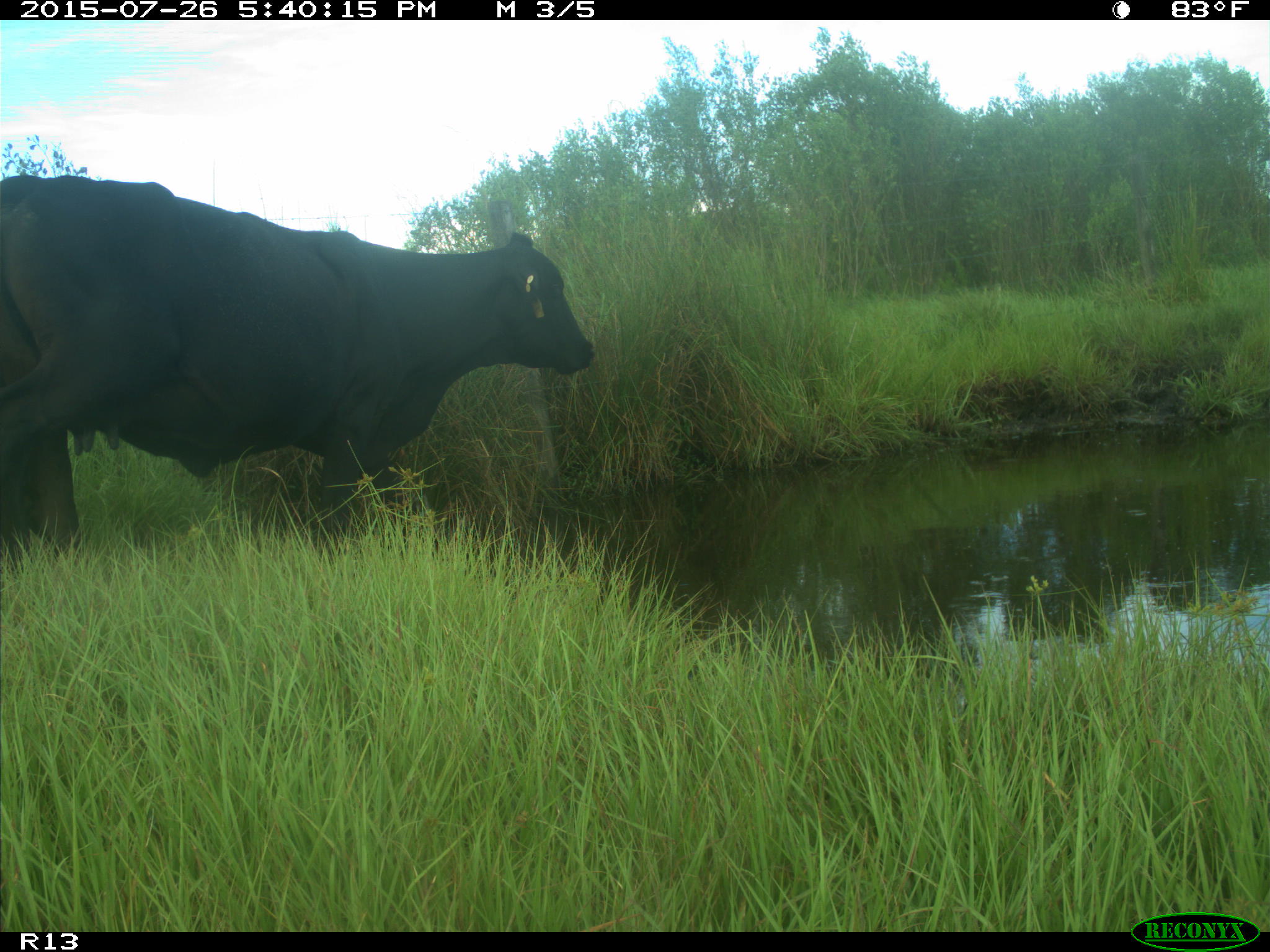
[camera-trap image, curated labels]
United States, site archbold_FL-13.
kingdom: Animalia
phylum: Chordata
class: Mammalia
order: Artiodactyla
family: Bovidae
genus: Bos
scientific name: Bos taurus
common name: domestic cow